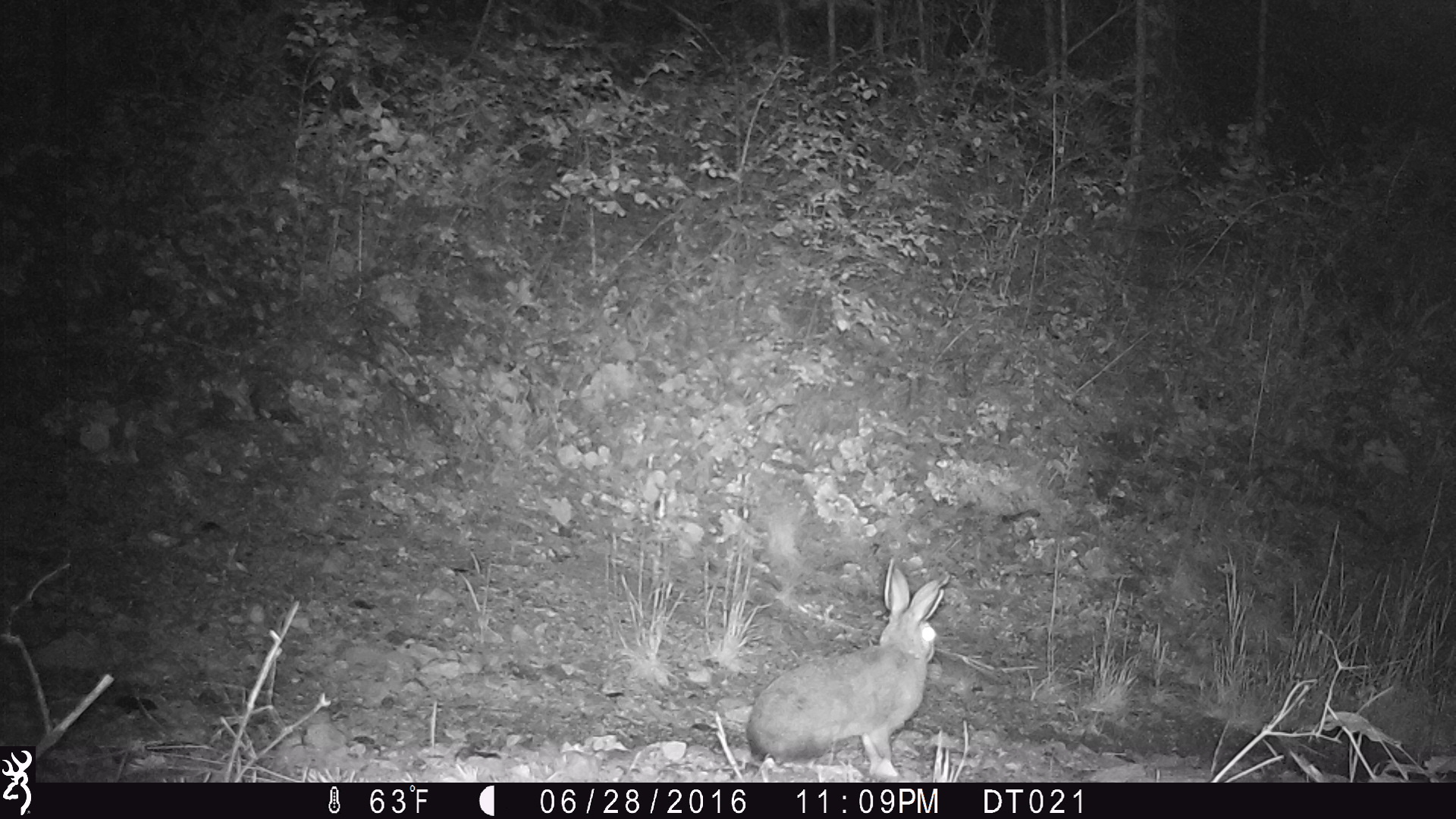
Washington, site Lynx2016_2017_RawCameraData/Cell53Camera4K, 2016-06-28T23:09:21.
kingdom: Animalia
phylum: Chordata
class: Mammalia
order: Lagomorpha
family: Leporidae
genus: Lepus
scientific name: Lepus americanus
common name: snowshoe hare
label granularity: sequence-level